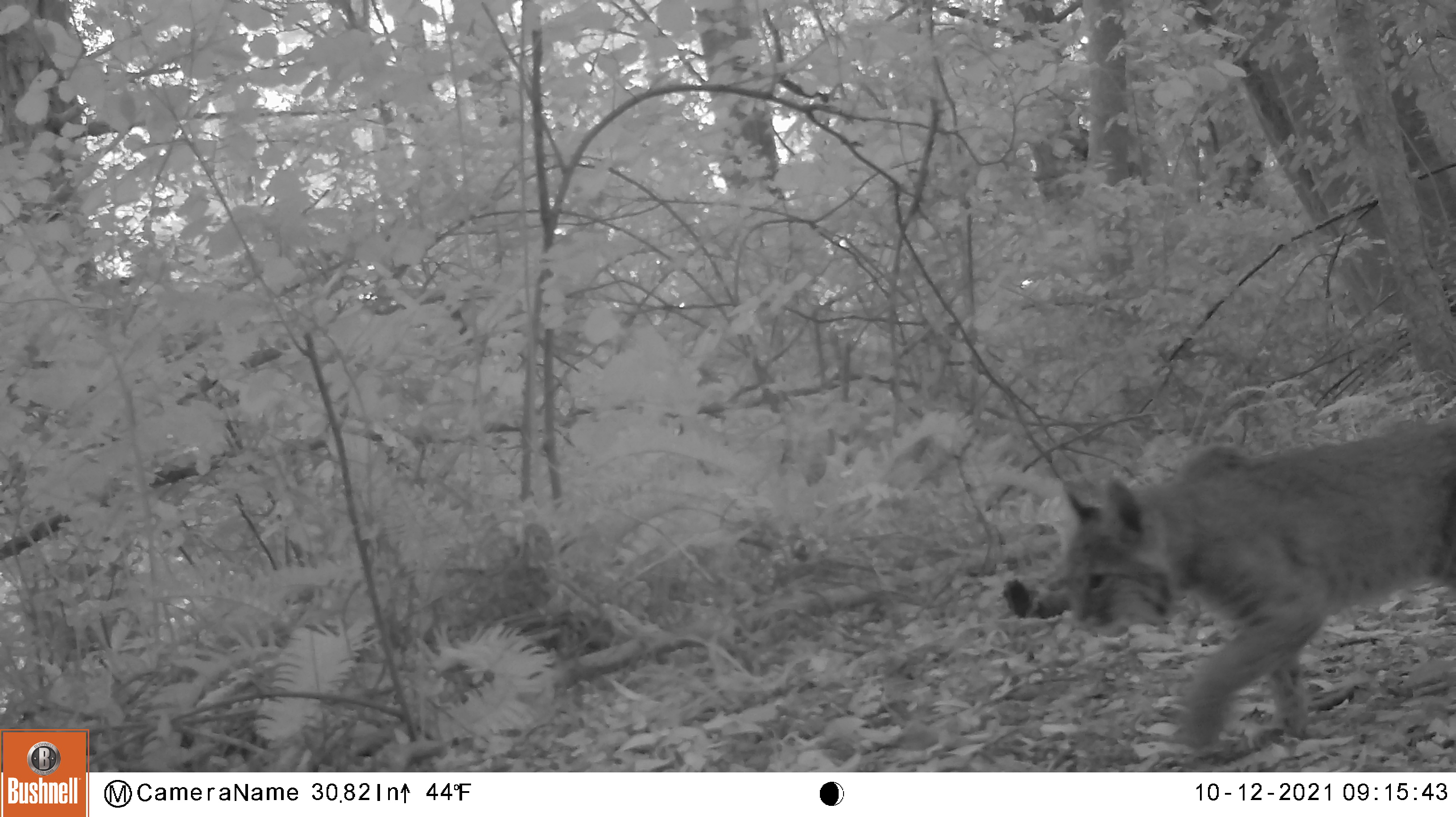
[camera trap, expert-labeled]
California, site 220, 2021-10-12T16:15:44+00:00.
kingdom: Animalia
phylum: Chordata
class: Mammalia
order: Carnivora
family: Felidae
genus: Lynx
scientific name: Lynx rufus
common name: bobcat